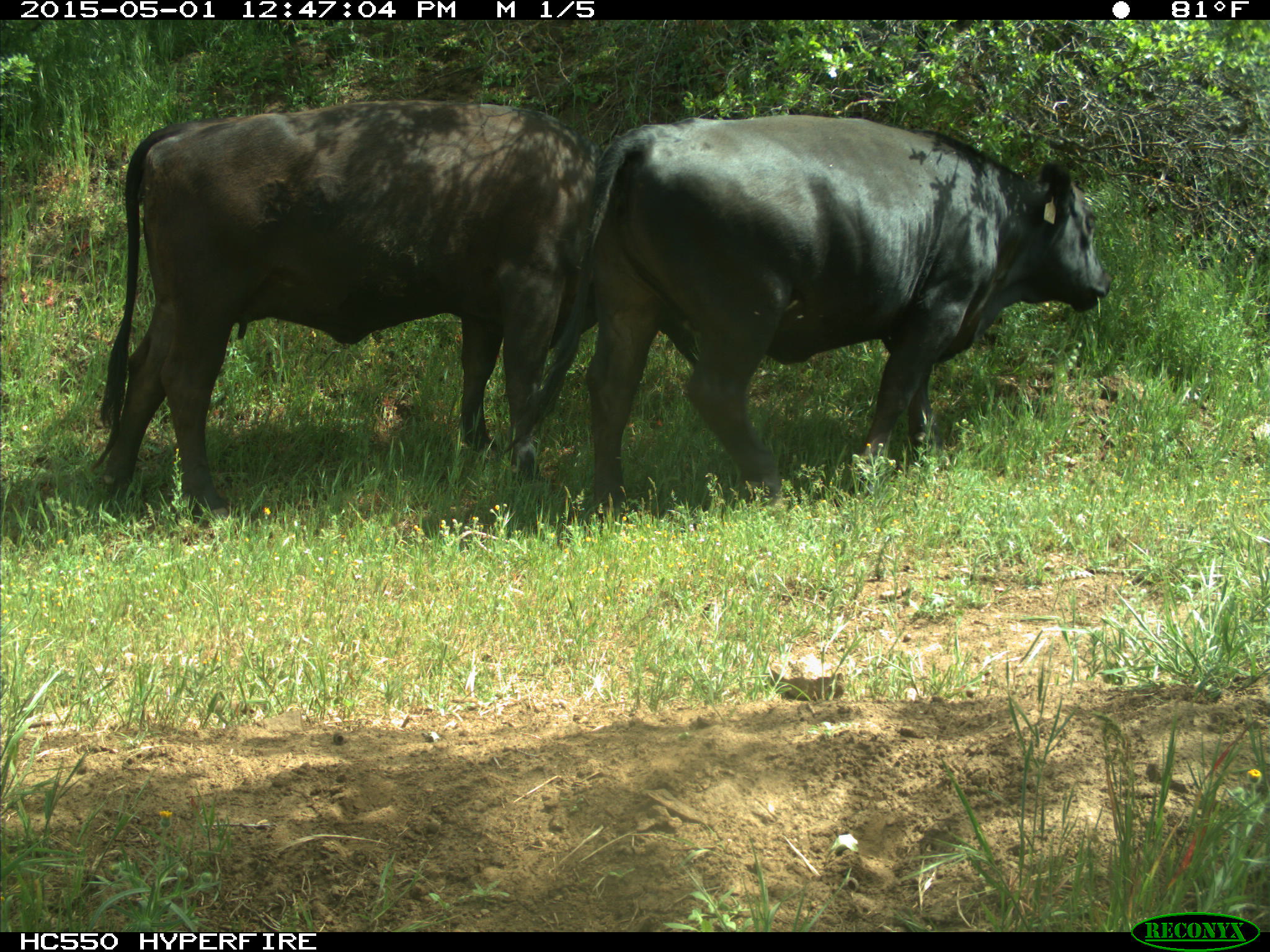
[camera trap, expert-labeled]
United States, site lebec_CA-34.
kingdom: Animalia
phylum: Chordata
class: Mammalia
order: Artiodactyla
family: Bovidae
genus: Bos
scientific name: Bos taurus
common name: domestic cow